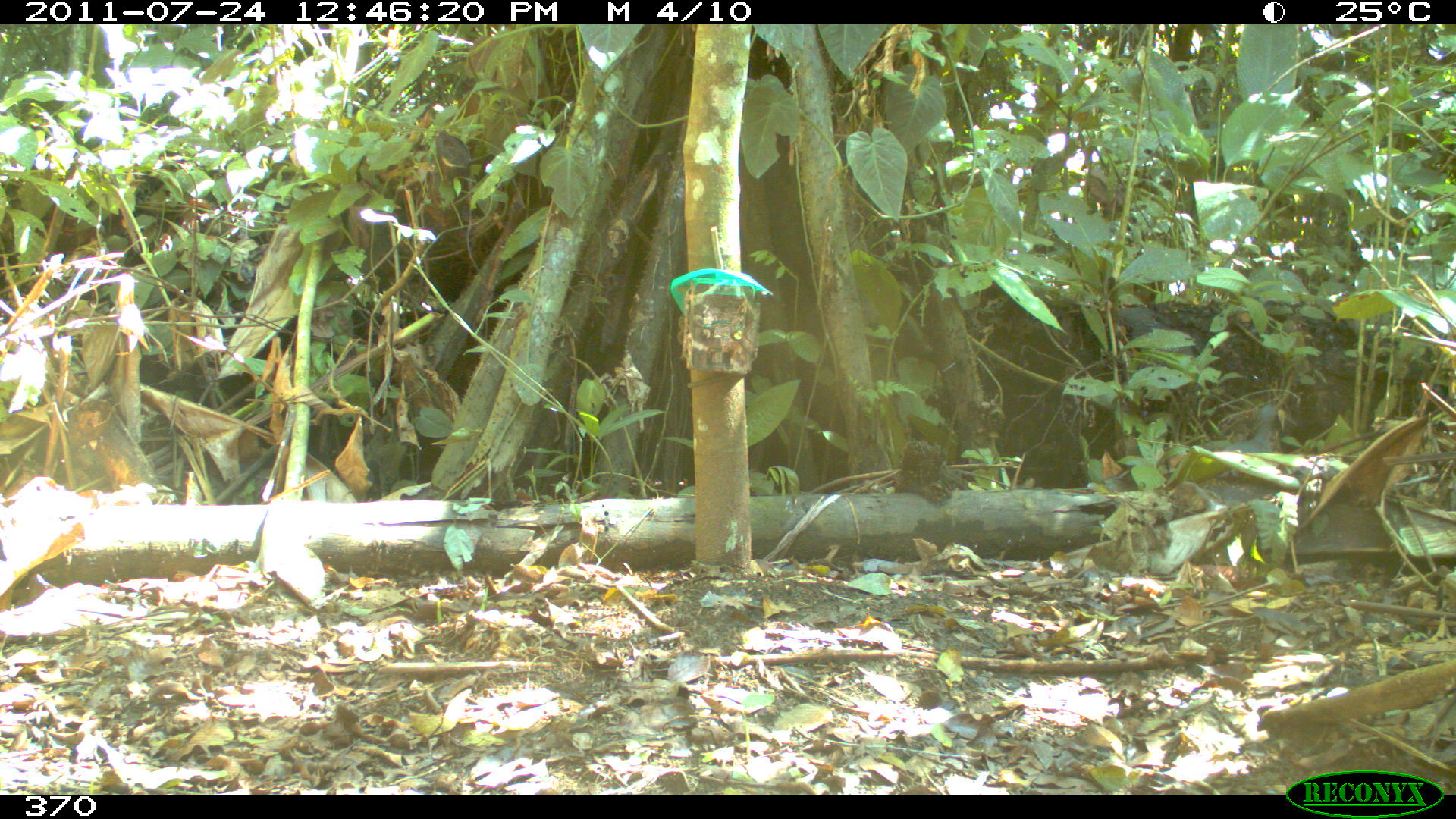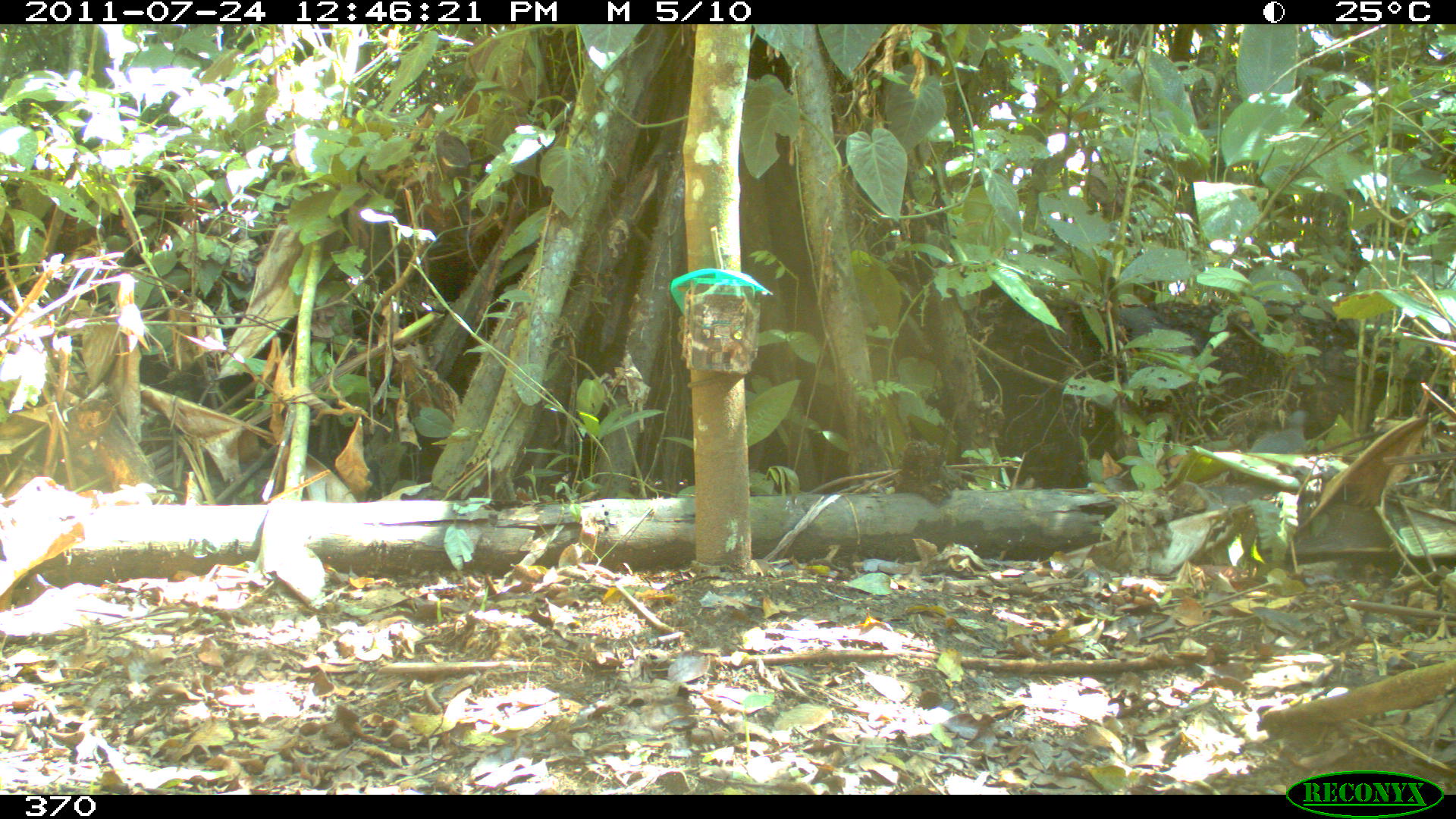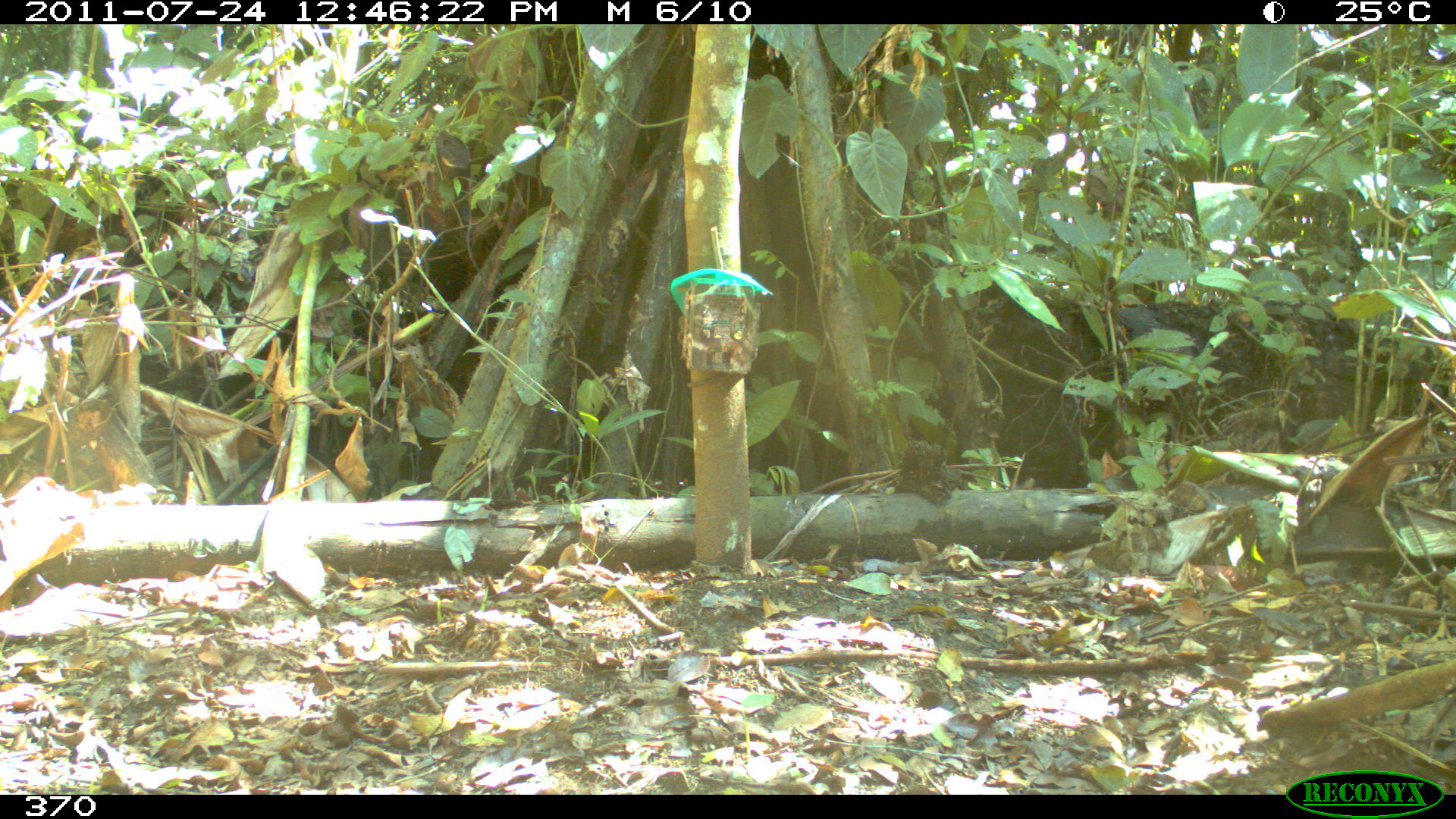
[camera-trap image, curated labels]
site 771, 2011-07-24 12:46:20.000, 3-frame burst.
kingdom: Animalia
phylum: Chordata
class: Aves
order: Galliformes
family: Phasianidae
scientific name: Phasianidae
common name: quails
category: quail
Quail (quails) (Phasianidae).